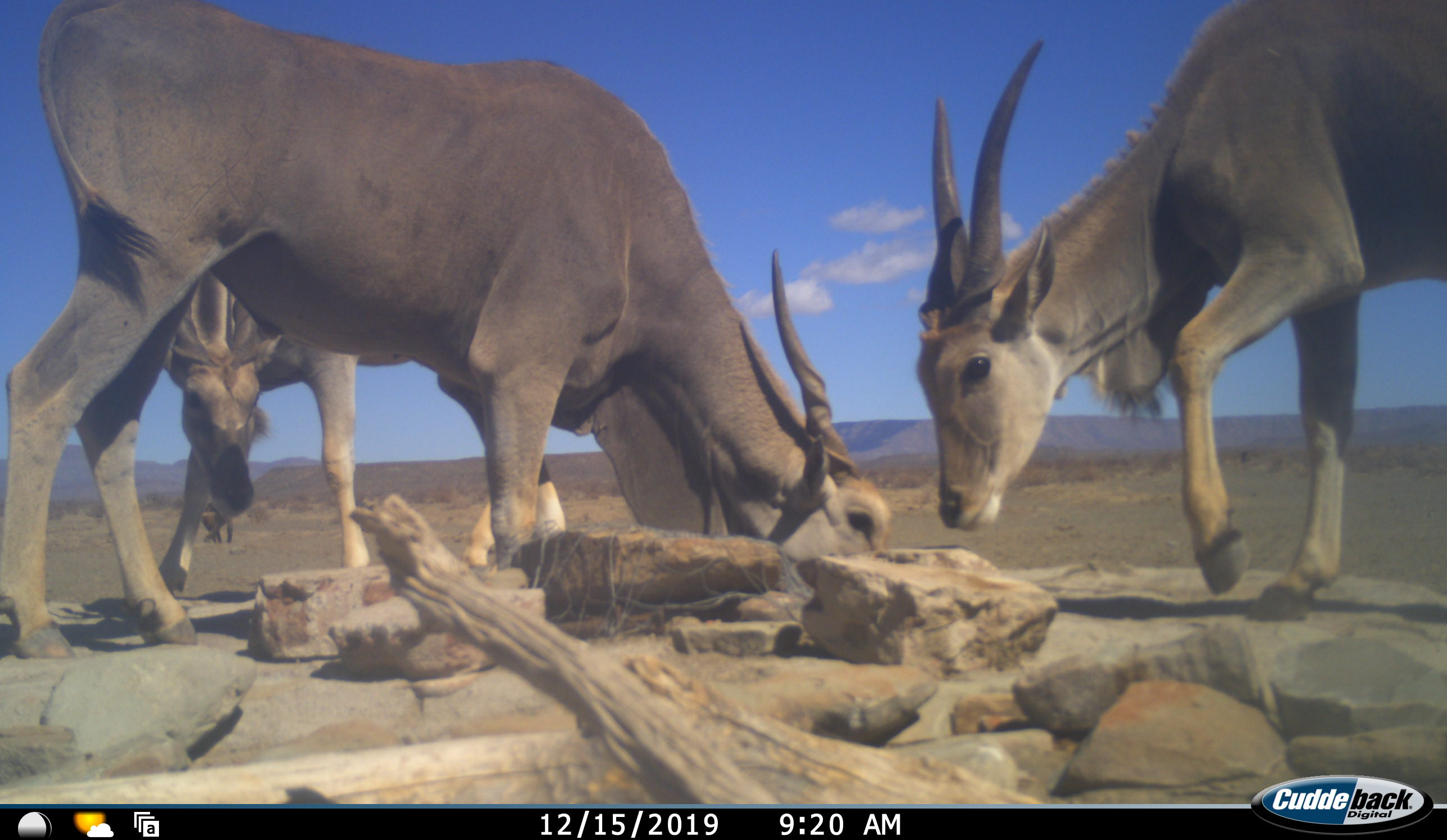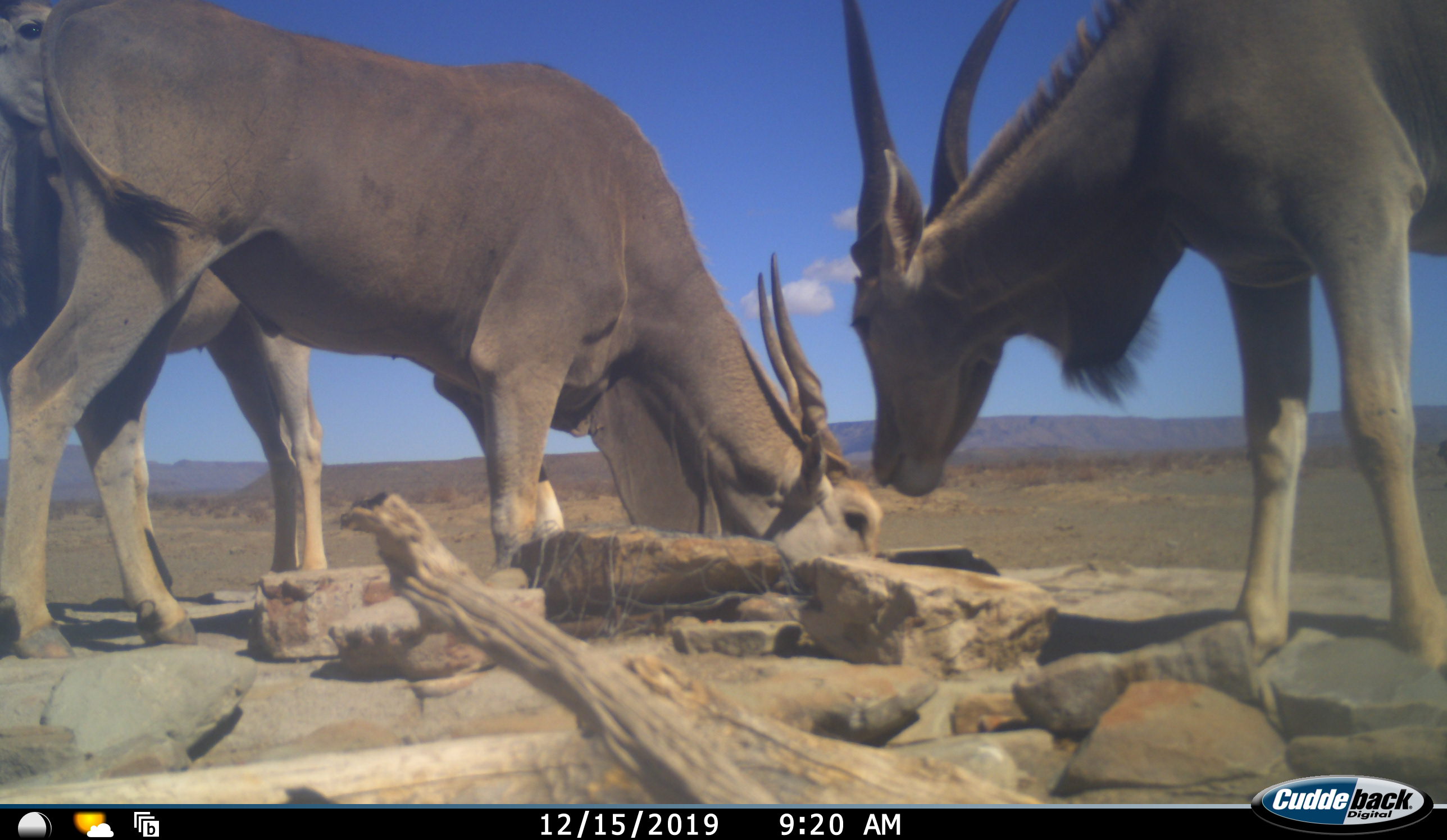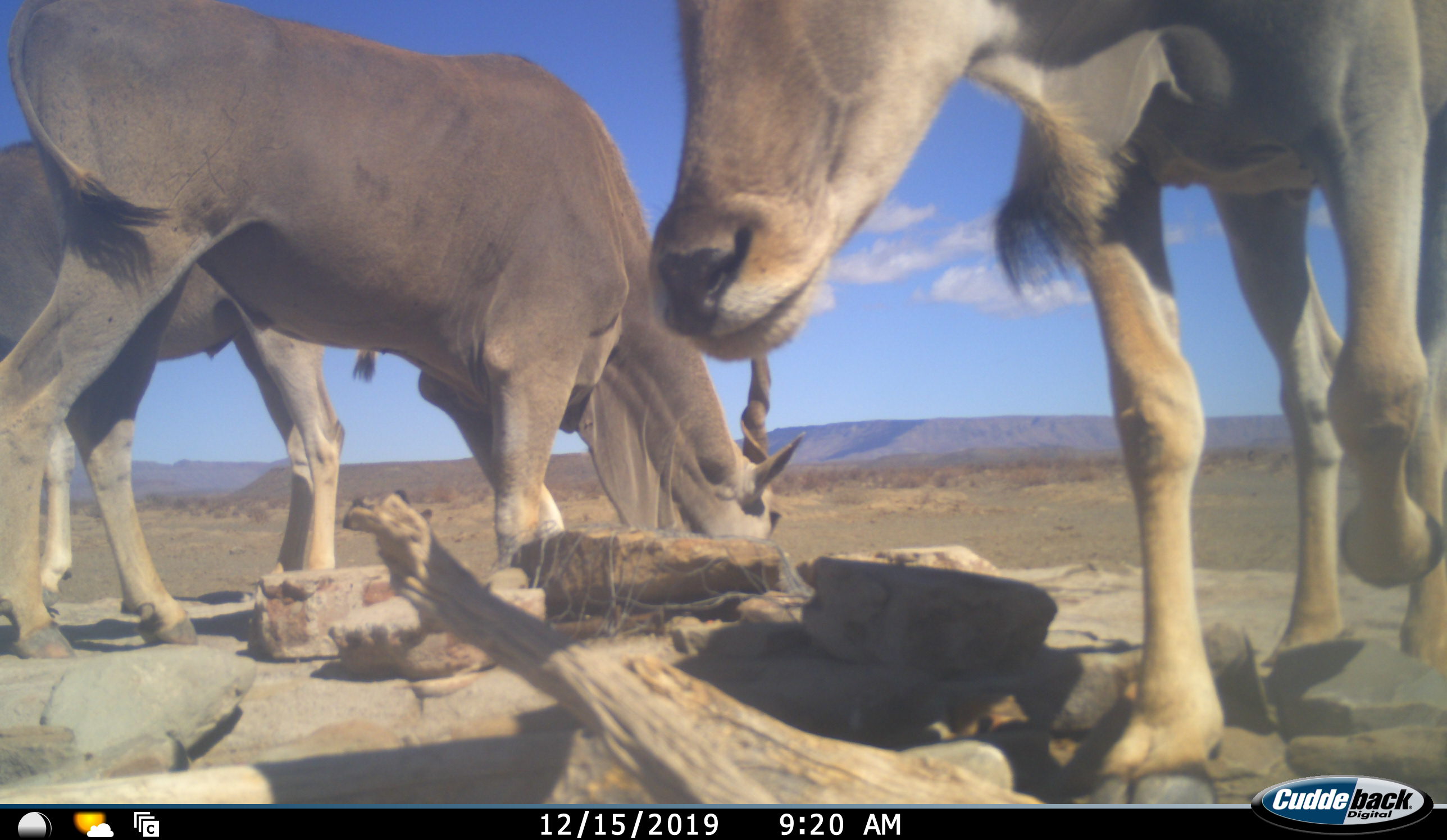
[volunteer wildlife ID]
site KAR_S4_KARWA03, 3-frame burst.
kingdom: Animalia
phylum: Chordata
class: Mammalia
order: Artiodactyla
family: Bovidae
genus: Tragelaphus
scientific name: Tragelaphus oryx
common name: eland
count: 3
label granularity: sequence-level